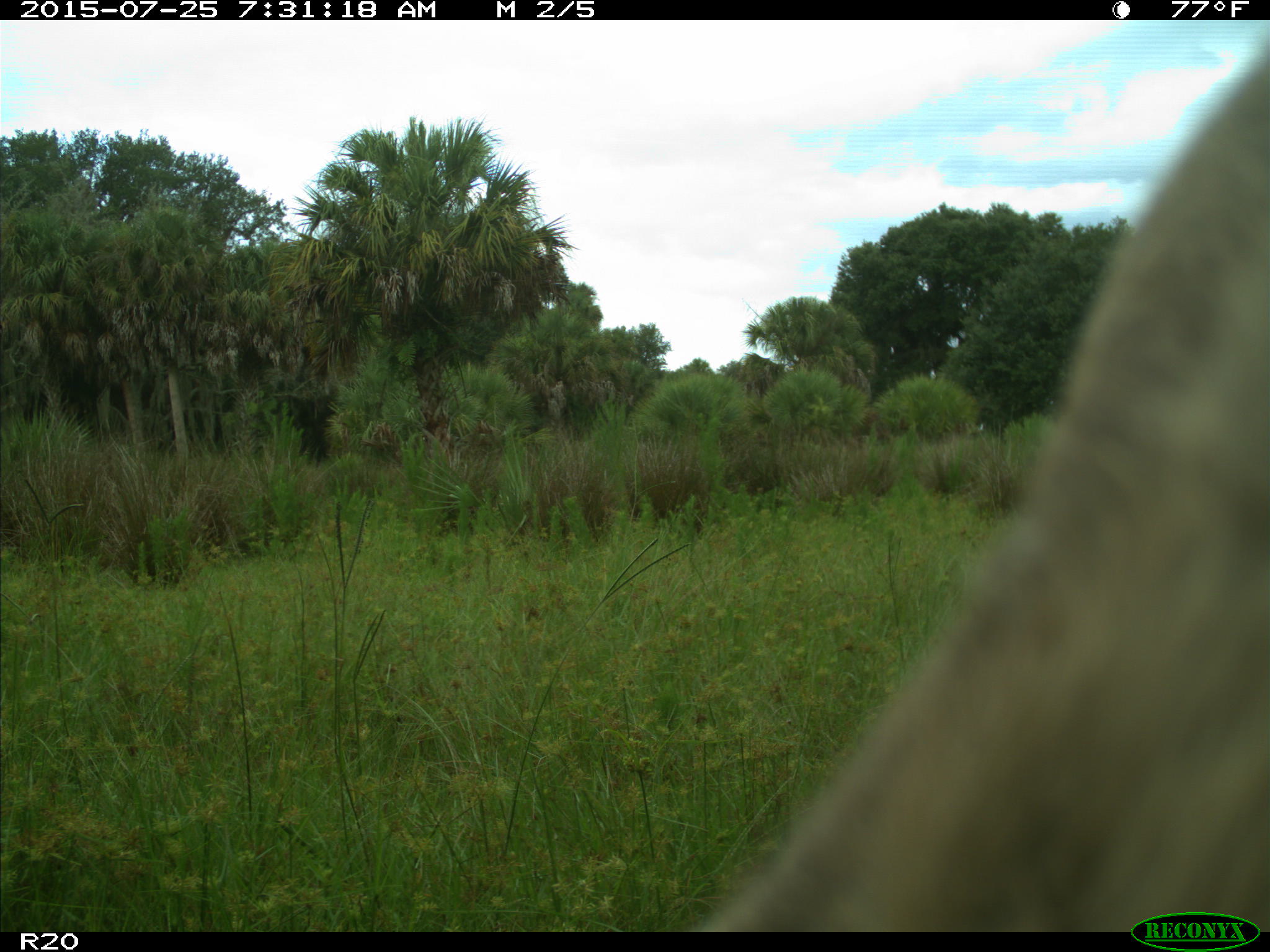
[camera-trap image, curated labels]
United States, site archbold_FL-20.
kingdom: Animalia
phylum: Chordata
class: Mammalia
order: Artiodactyla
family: Bovidae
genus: Bos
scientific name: Bos taurus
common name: domestic cow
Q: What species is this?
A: Bos taurus (domestic cow).